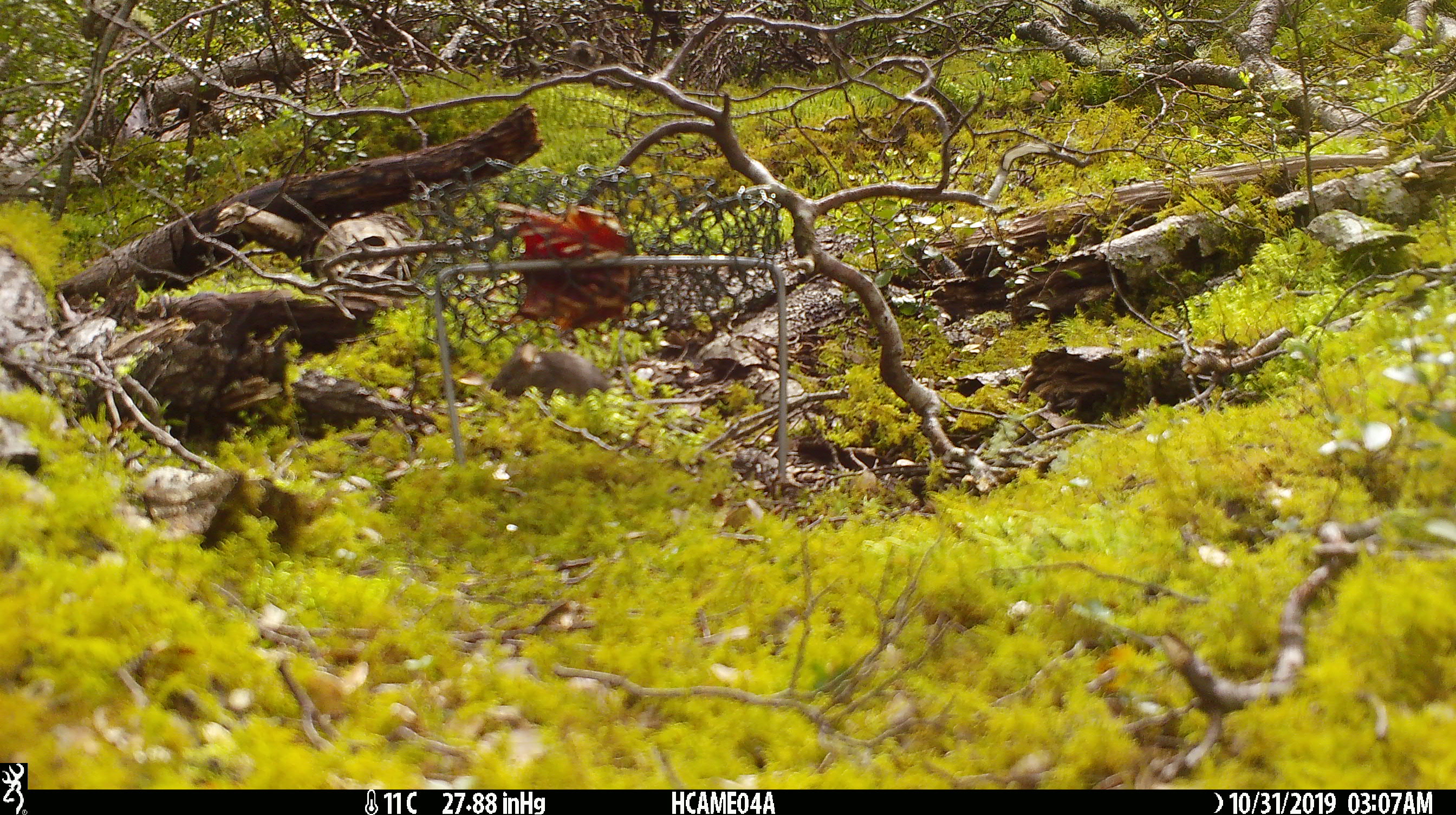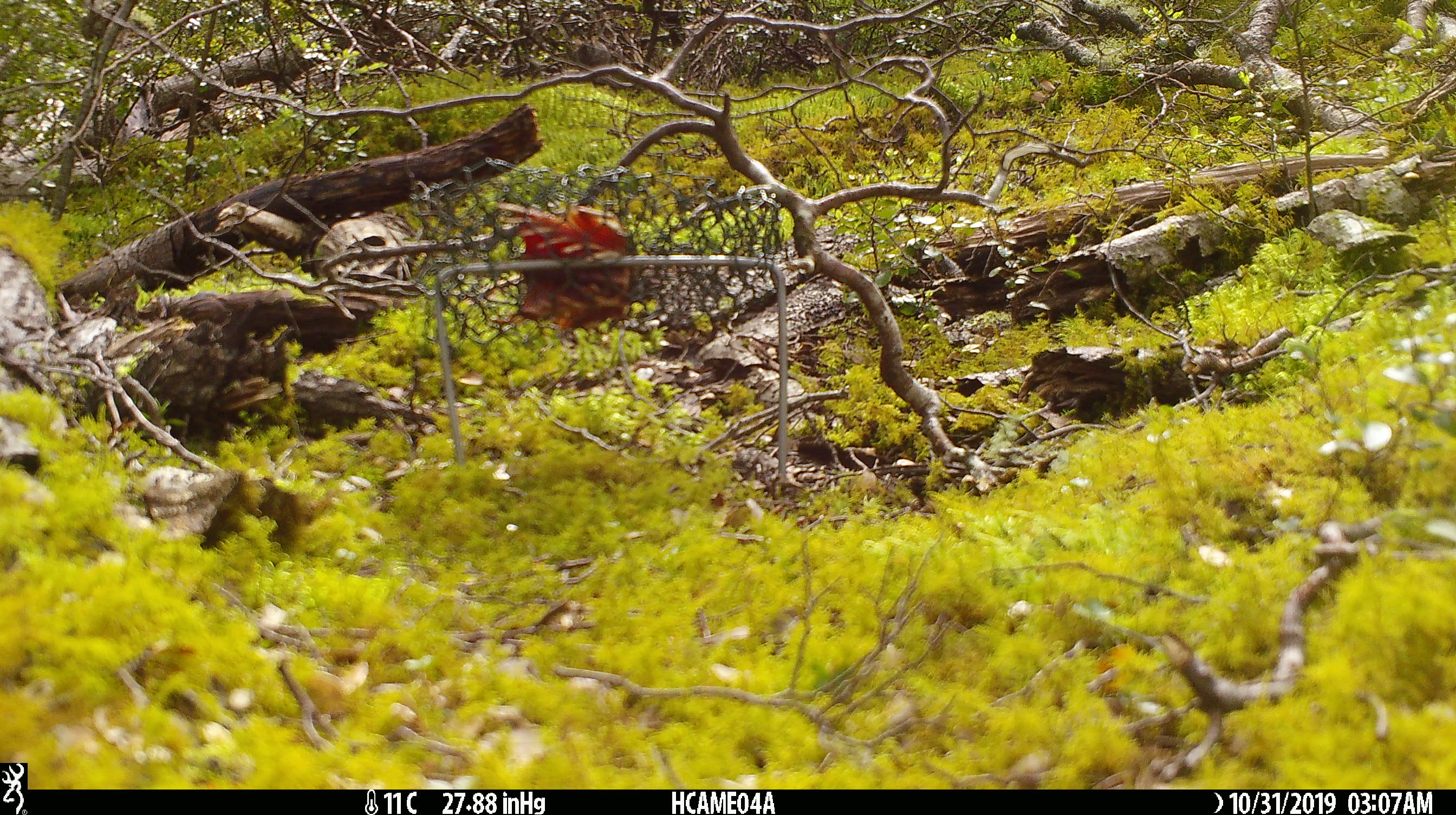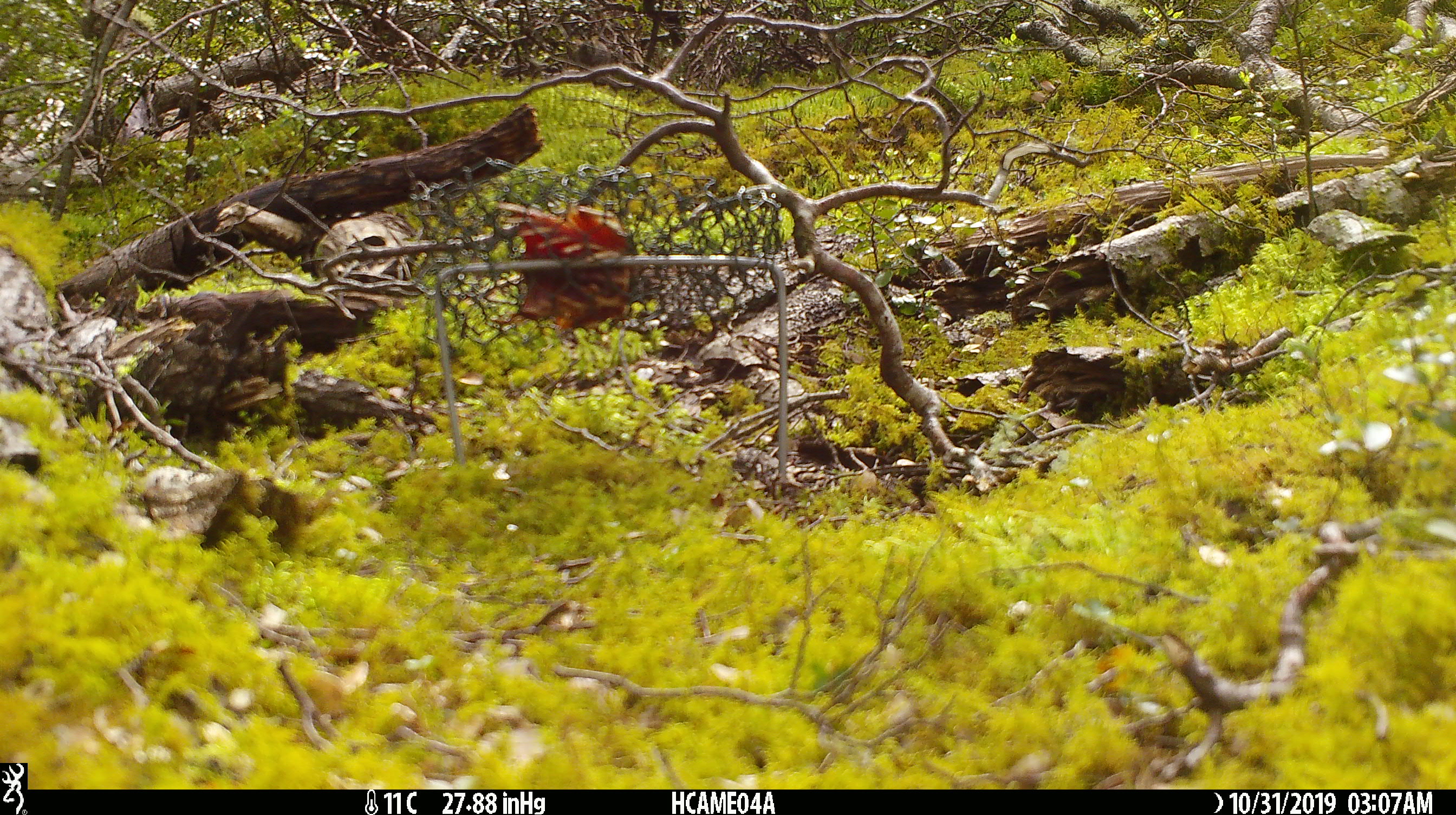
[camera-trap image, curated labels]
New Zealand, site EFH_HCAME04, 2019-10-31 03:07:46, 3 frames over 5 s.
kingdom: Animalia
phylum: Chordata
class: Mammalia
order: Rodentia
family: Muridae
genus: Mus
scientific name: Mus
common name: mouse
Mouse (Mus).